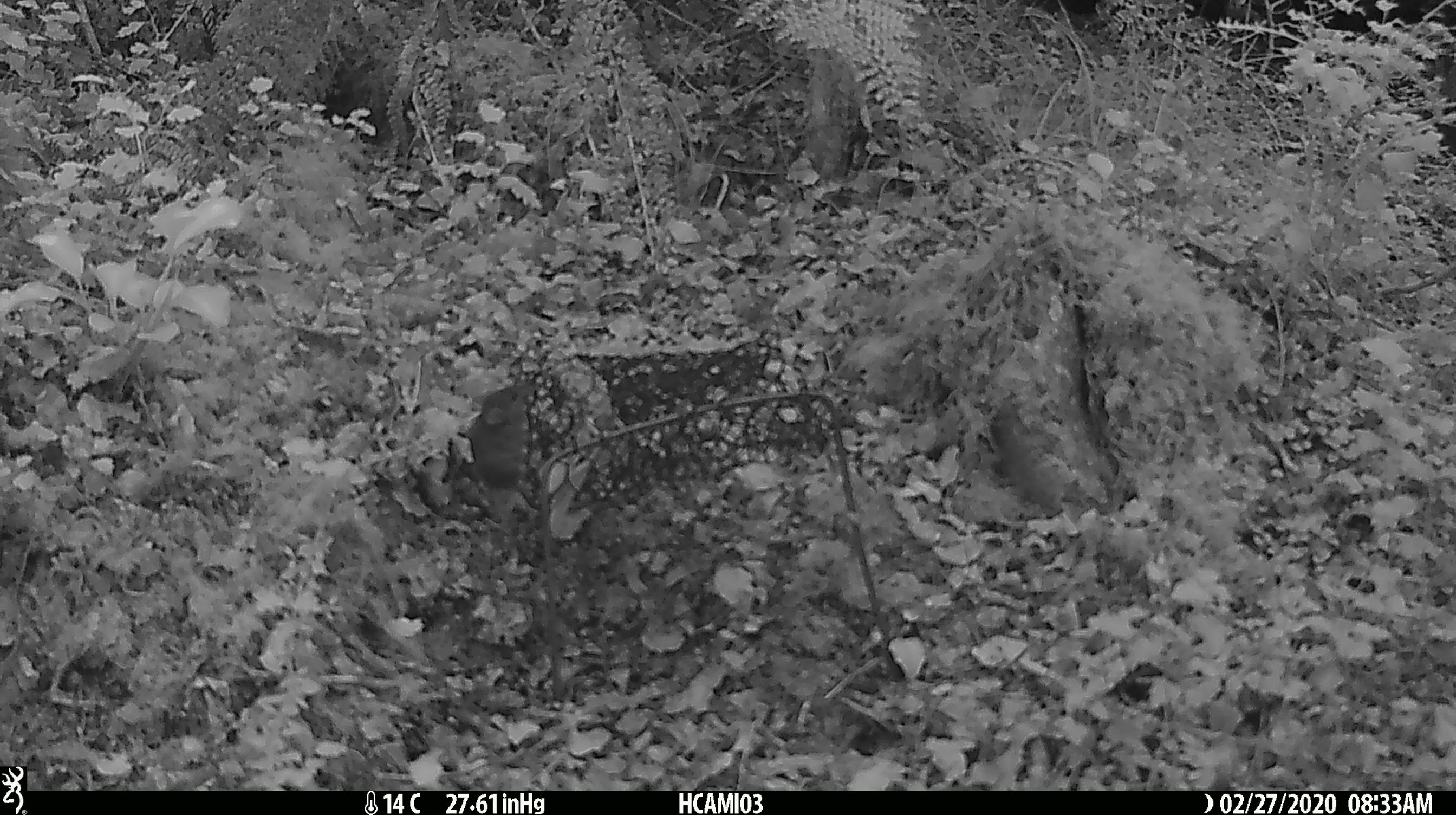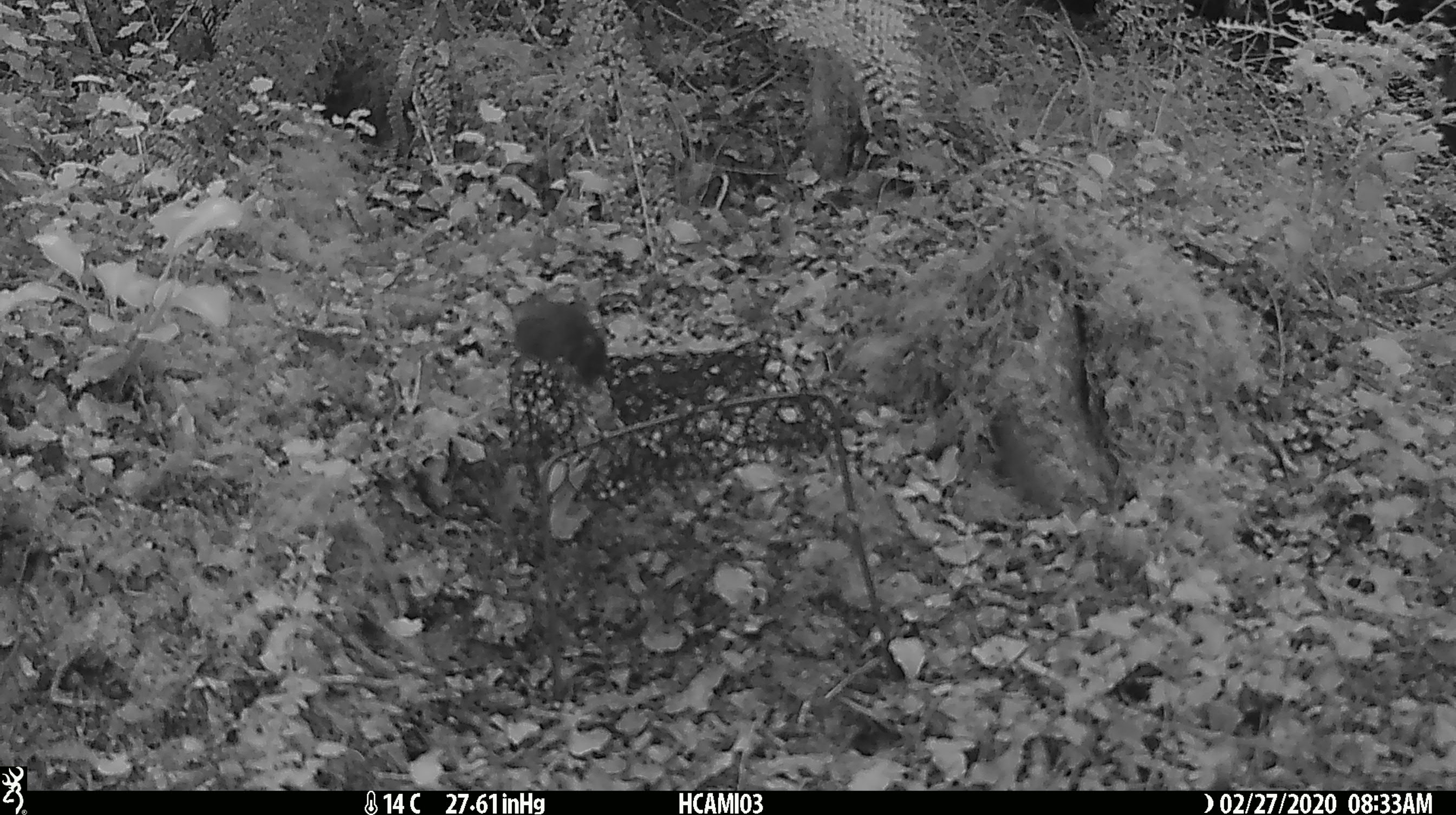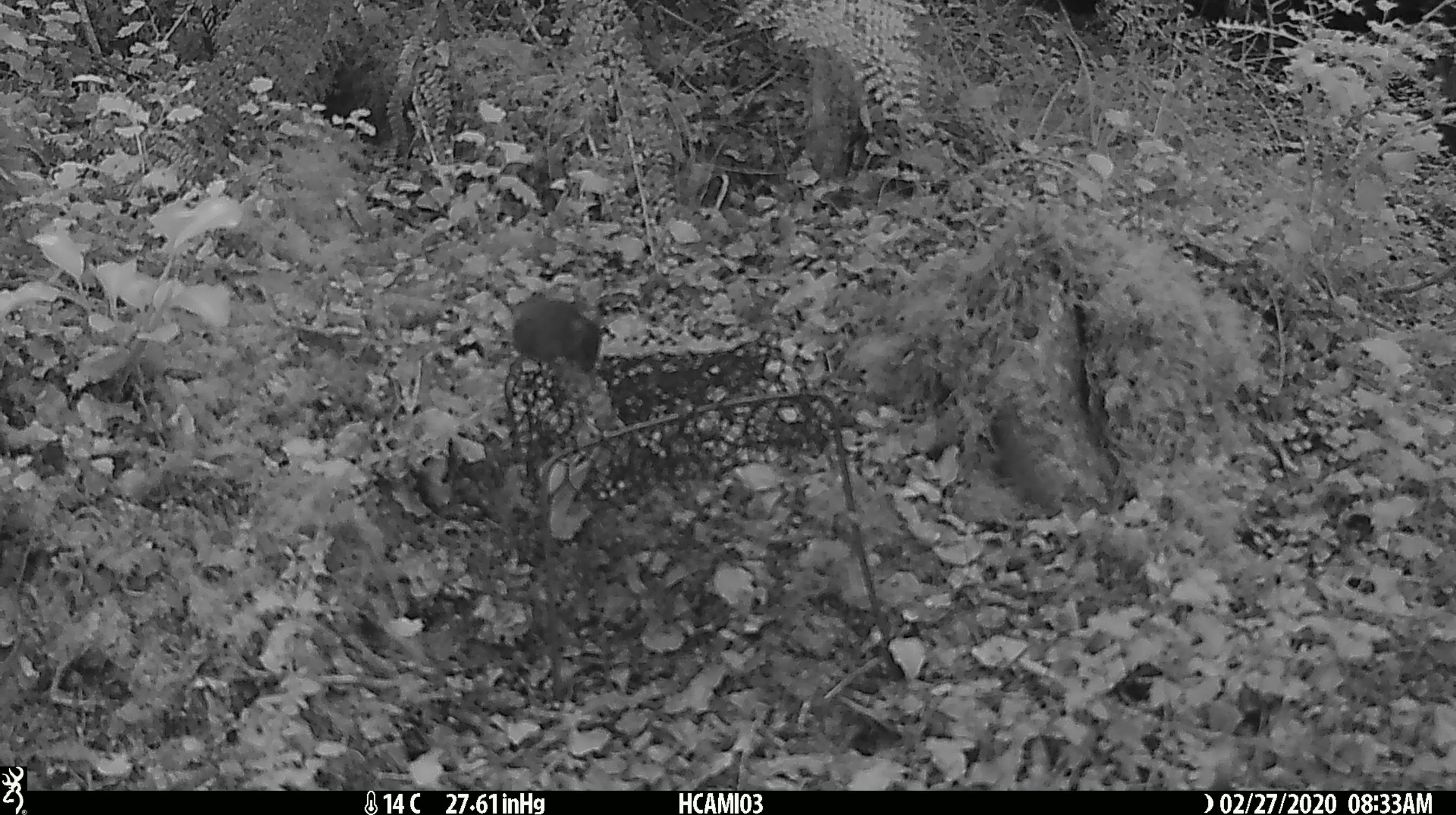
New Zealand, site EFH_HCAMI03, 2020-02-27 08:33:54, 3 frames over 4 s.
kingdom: Animalia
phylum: Chordata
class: Mammalia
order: Rodentia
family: Muridae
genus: Mus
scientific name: Mus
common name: mouse